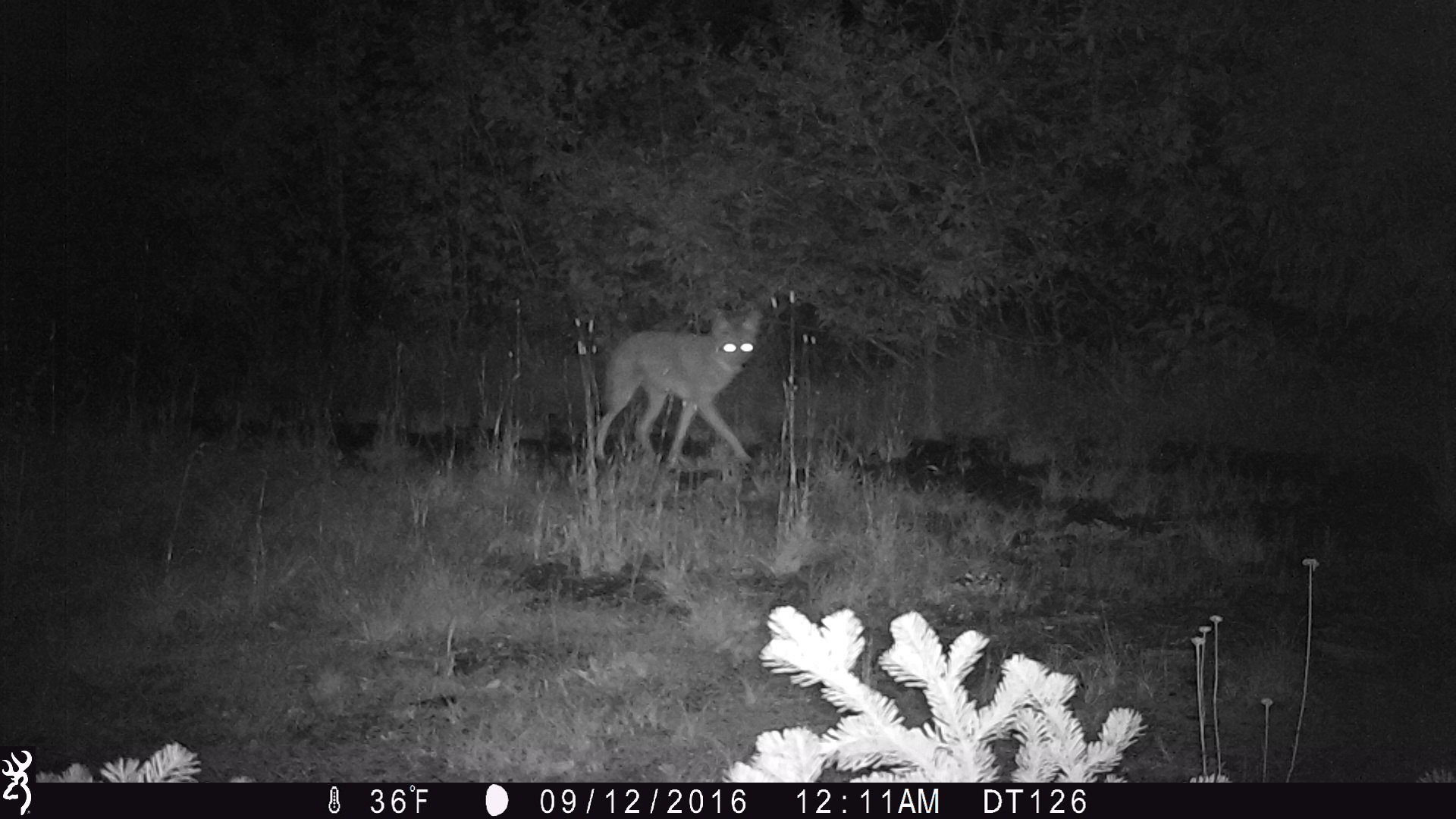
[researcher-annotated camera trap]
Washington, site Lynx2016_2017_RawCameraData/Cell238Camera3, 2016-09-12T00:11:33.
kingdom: Animalia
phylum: Chordata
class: Mammalia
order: Carnivora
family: Canidae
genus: Canis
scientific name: Canis latrans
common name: coyote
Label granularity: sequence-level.